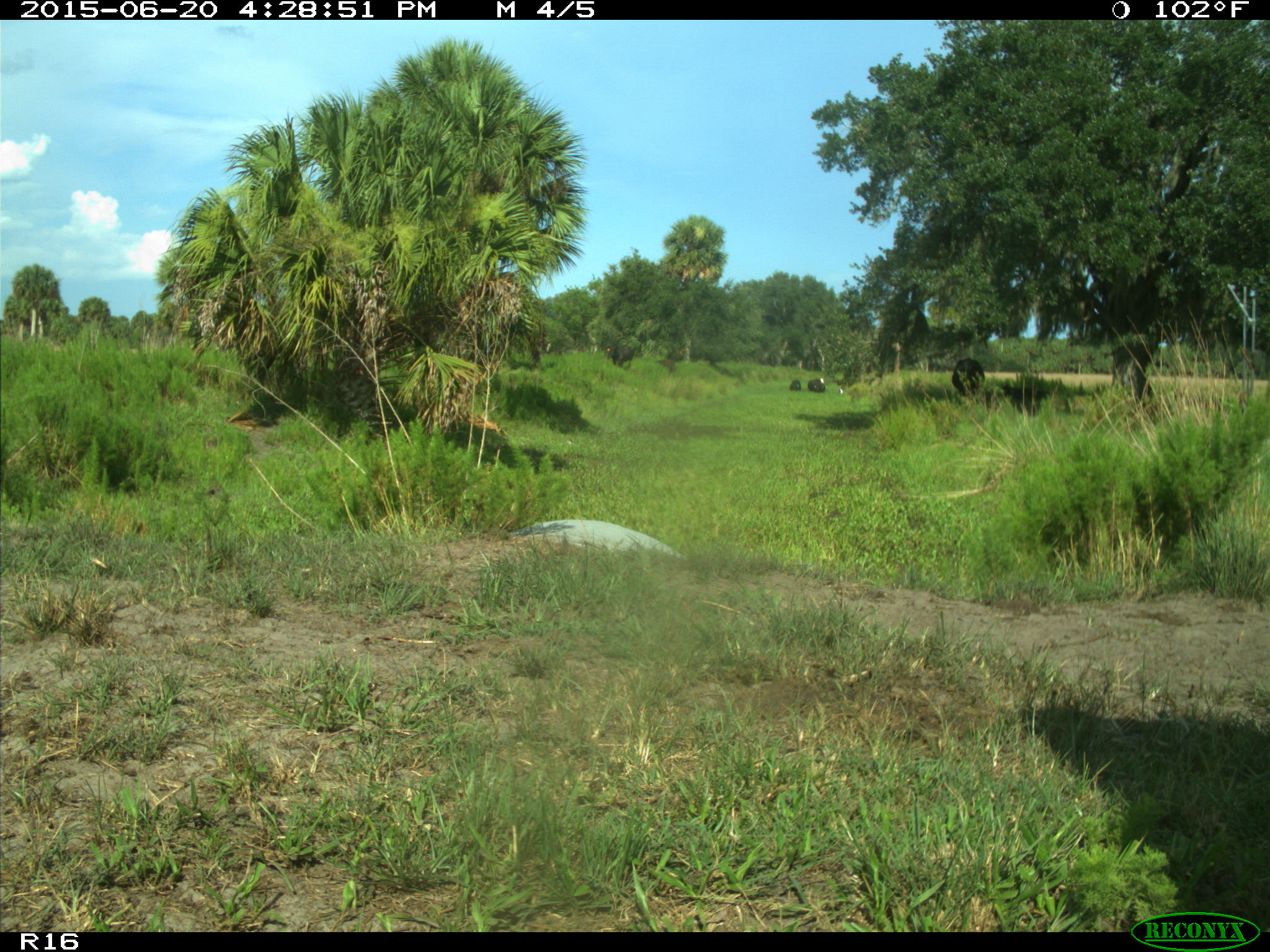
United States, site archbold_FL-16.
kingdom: Animalia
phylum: Chordata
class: Mammalia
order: Artiodactyla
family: Bovidae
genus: Bos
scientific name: Bos taurus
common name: domestic cow